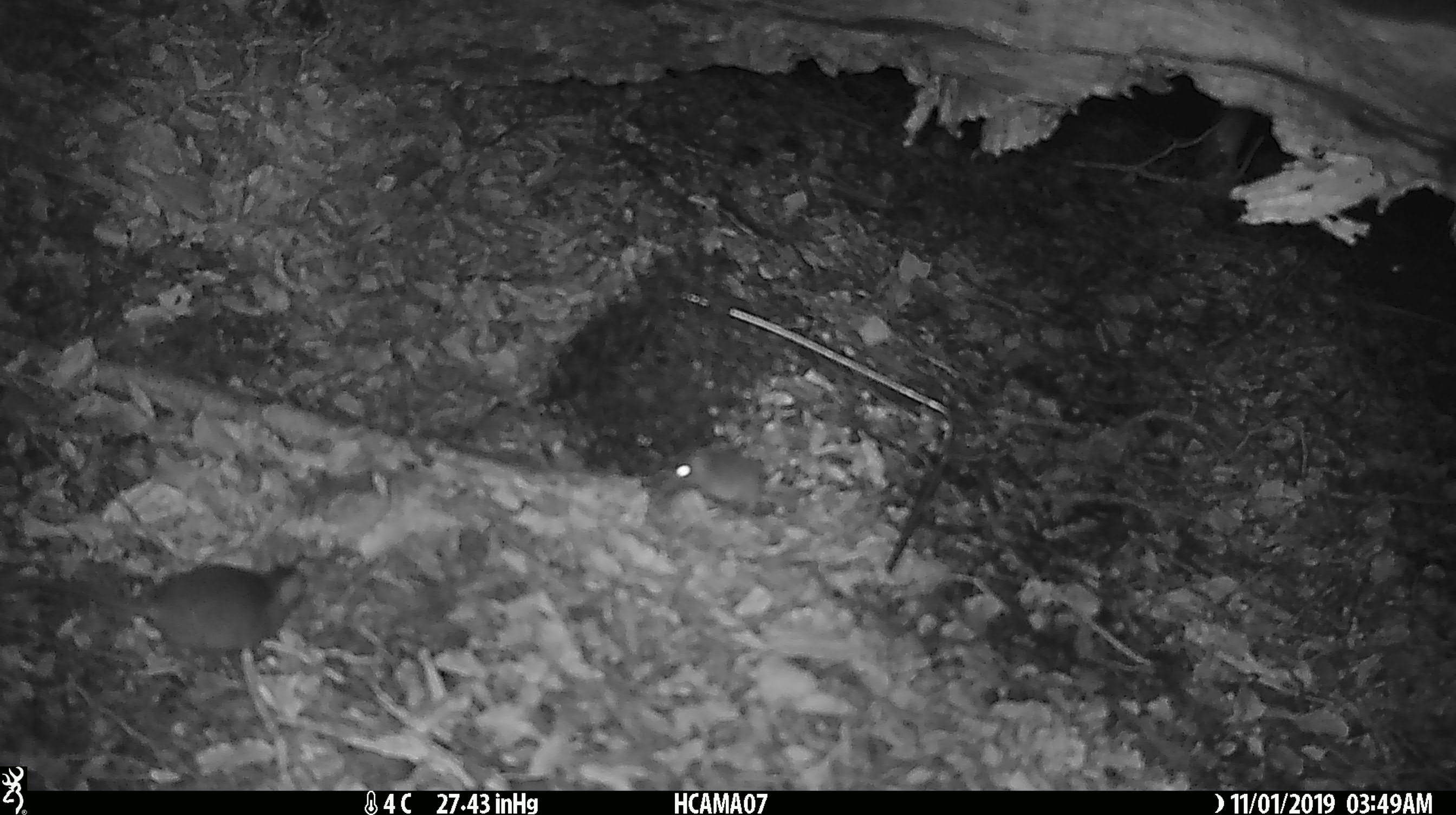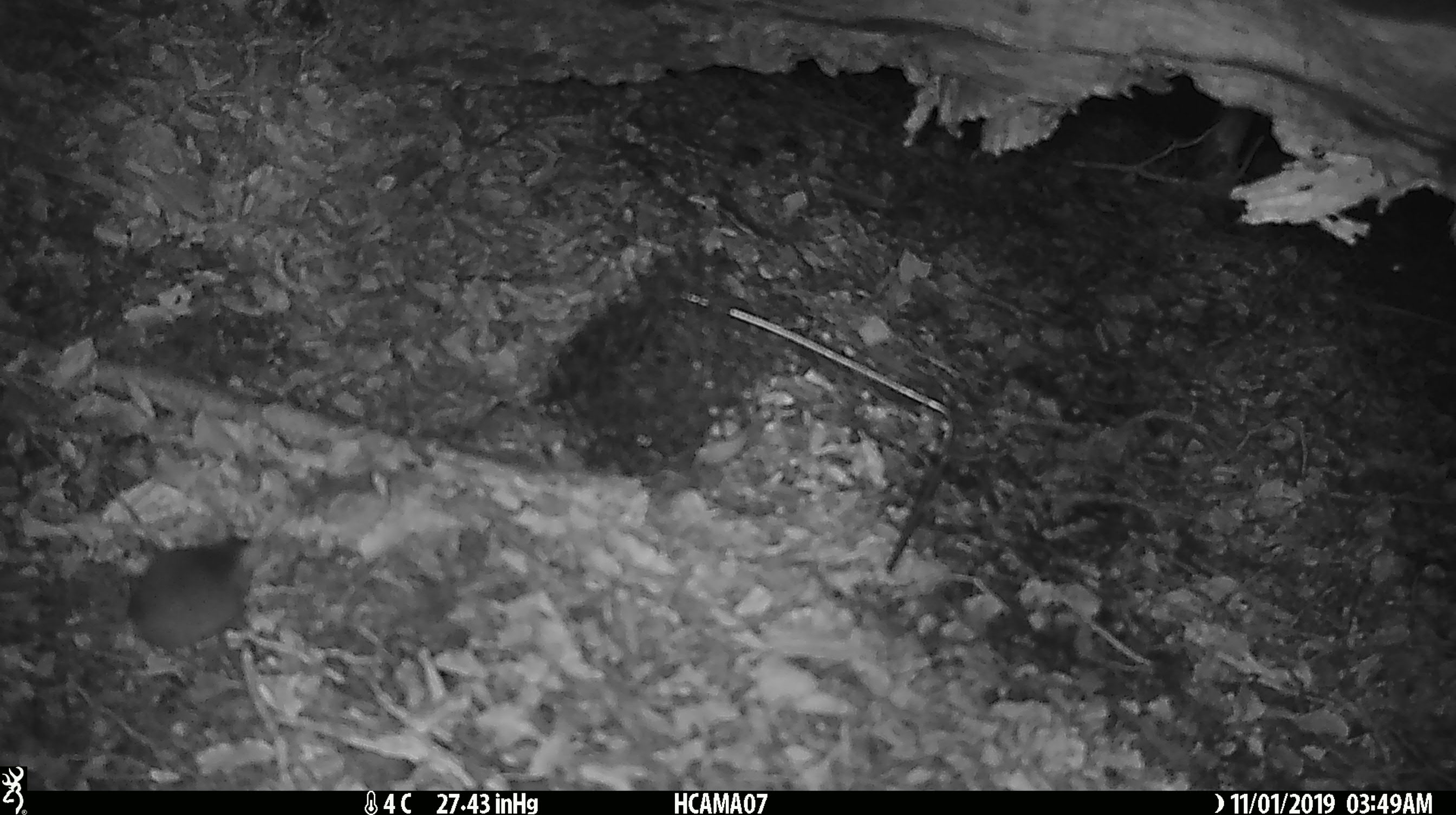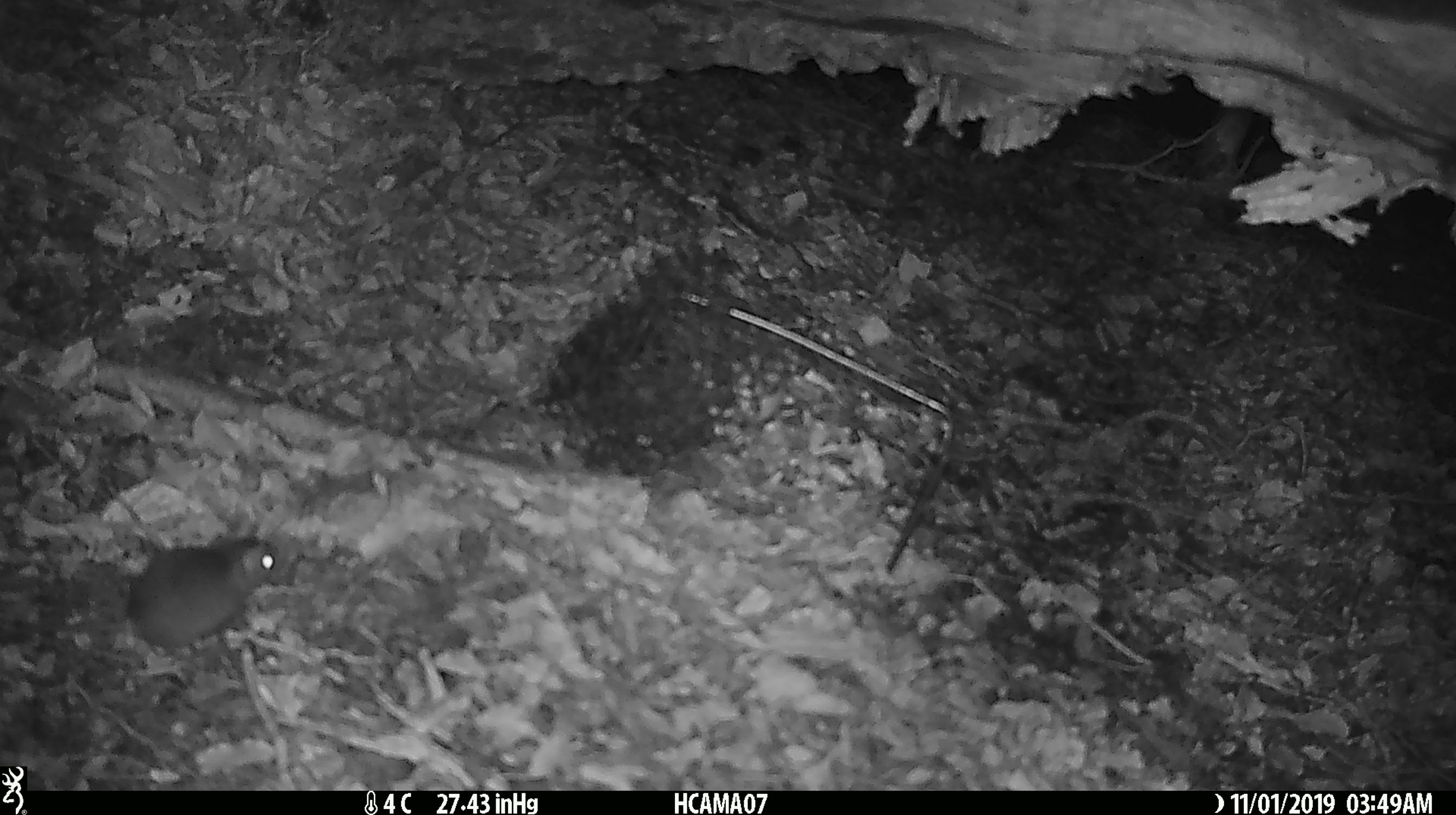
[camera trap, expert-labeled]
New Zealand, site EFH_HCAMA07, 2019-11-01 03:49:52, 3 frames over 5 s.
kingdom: Animalia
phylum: Chordata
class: Mammalia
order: Rodentia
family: Muridae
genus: Mus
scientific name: Mus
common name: mouse